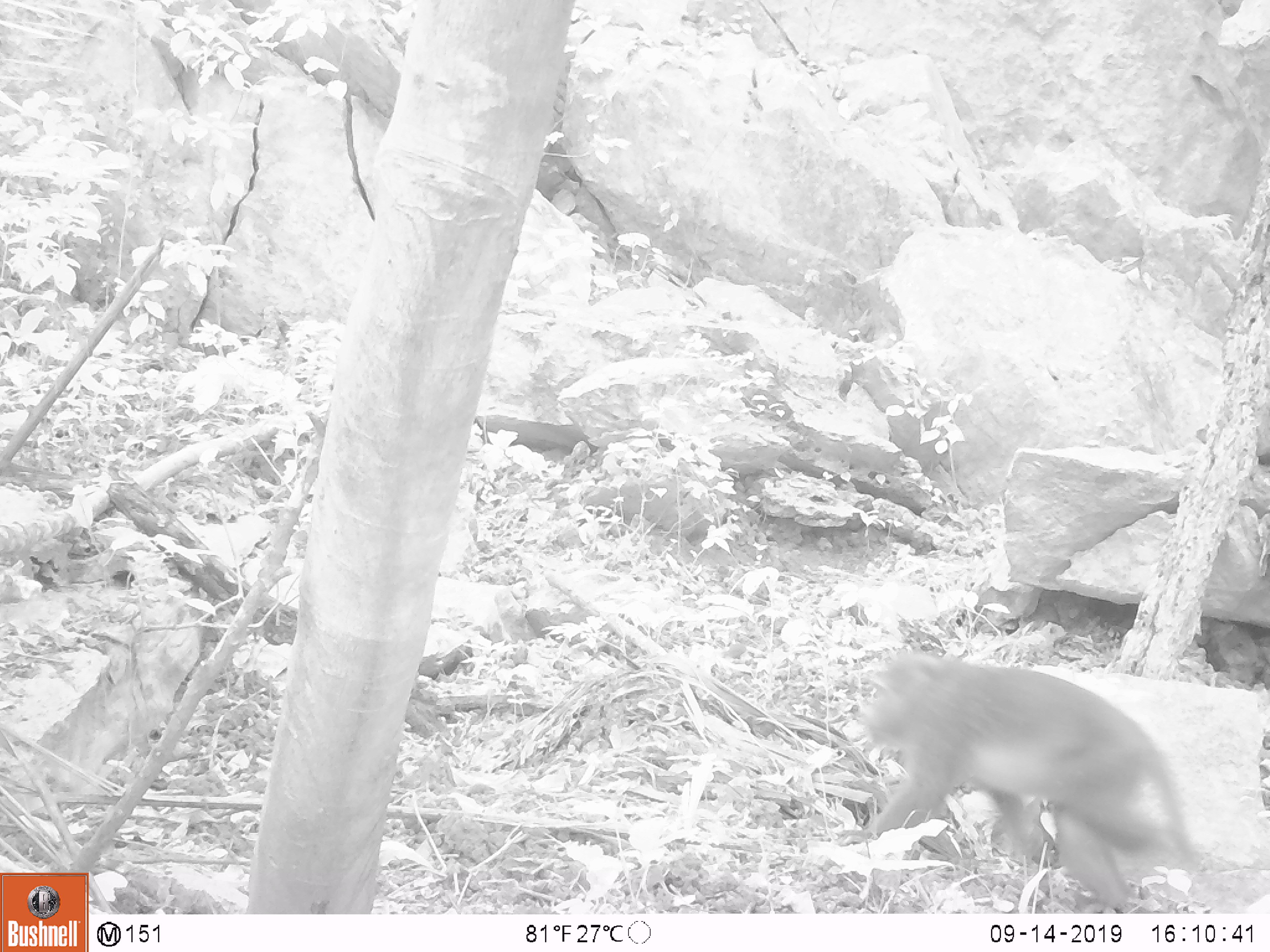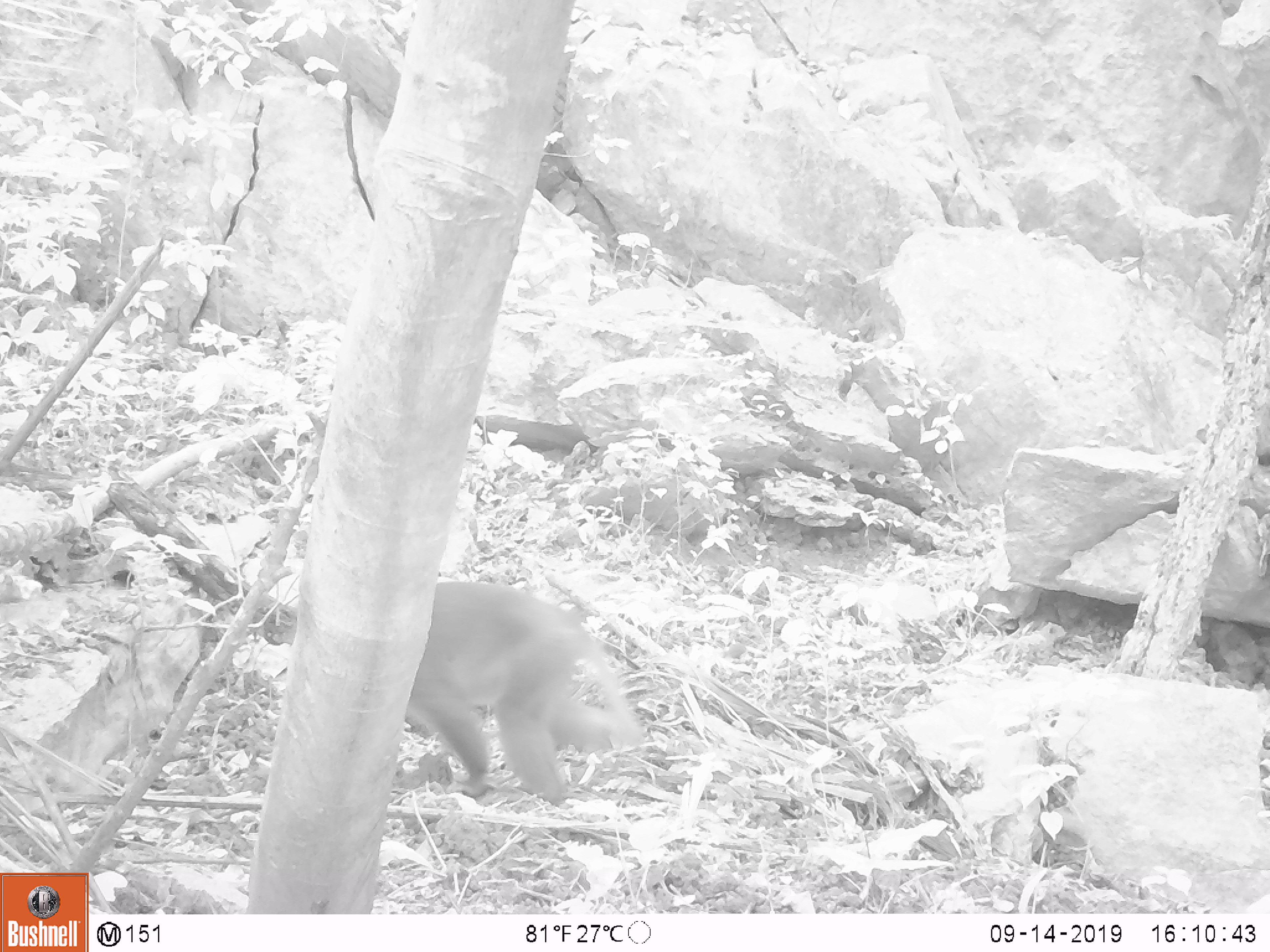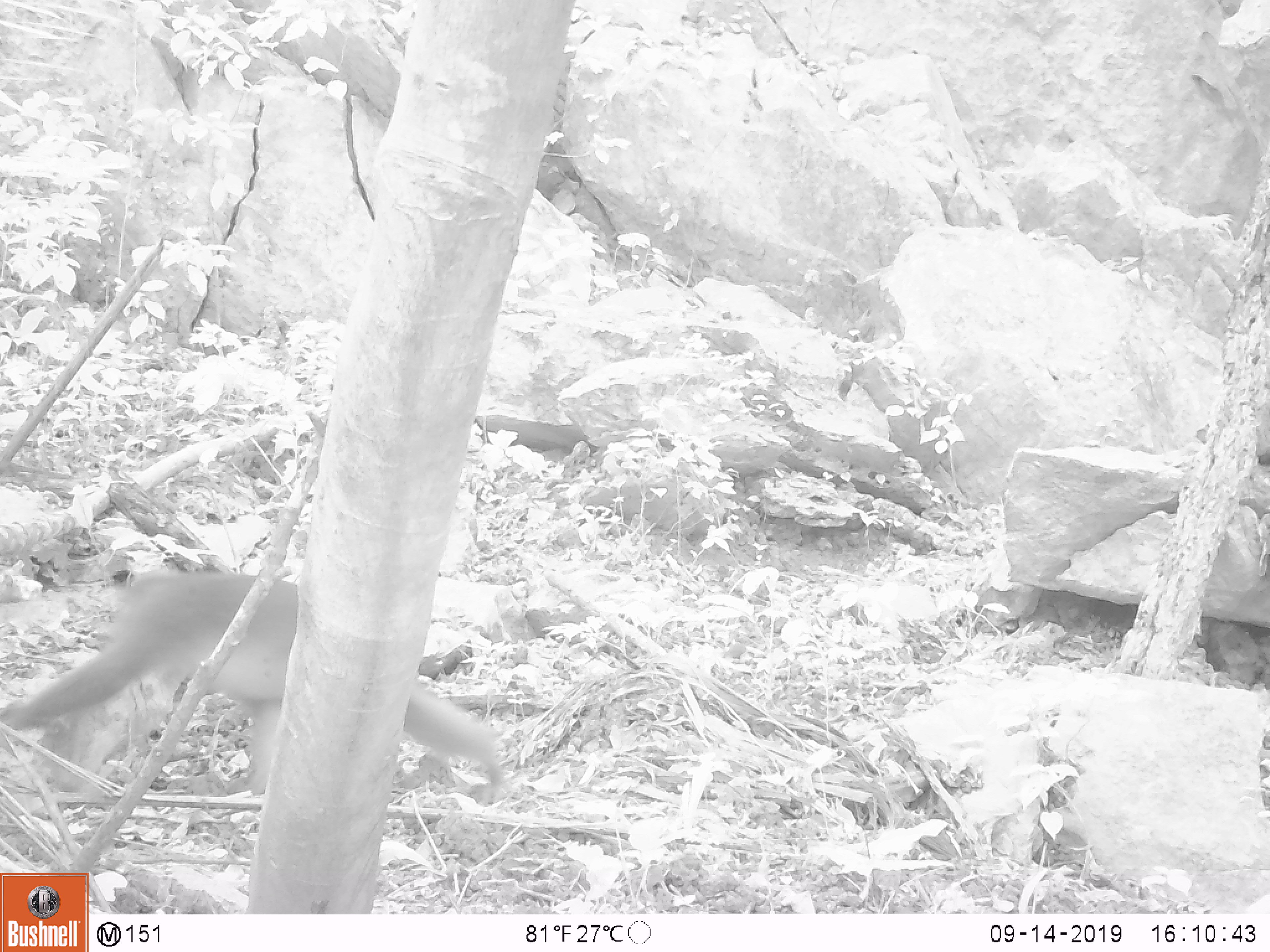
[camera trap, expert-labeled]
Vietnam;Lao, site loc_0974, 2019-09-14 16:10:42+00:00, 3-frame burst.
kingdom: Animalia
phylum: Chordata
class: Mammalia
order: Primates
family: Cercopithecidae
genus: Macaca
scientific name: Macaca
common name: macaque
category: macaque not stump tailed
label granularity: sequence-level